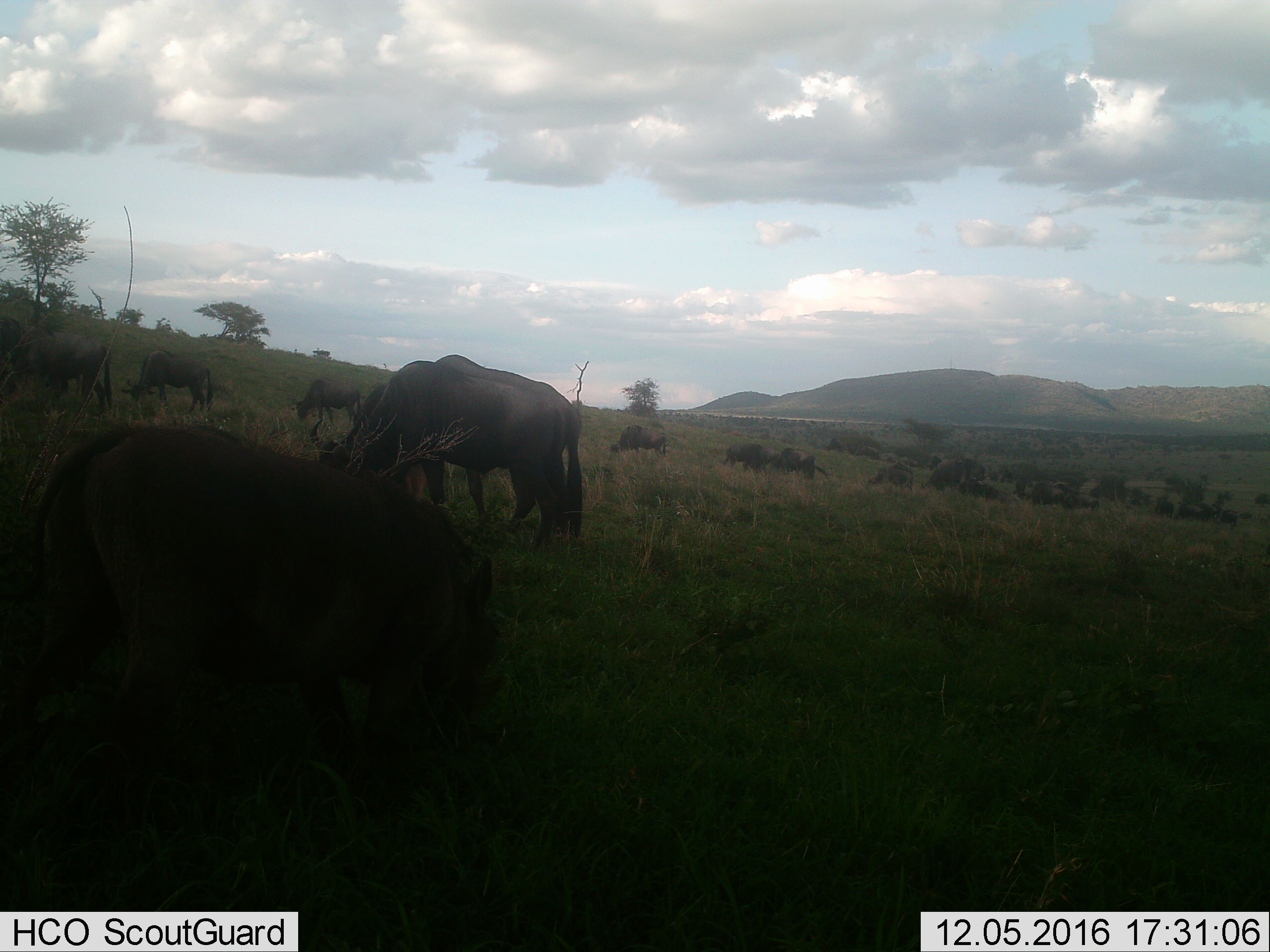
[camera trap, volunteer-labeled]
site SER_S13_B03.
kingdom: Animalia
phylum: Chordata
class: Mammalia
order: Artiodactyla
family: Bovidae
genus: Connochaetes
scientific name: Connochaetes taurinus taurinus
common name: blue wildebeest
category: wildebeestblue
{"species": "wildebeestblue (blue wildebeest) (Connochaetes taurinus taurinus)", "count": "11-50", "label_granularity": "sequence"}